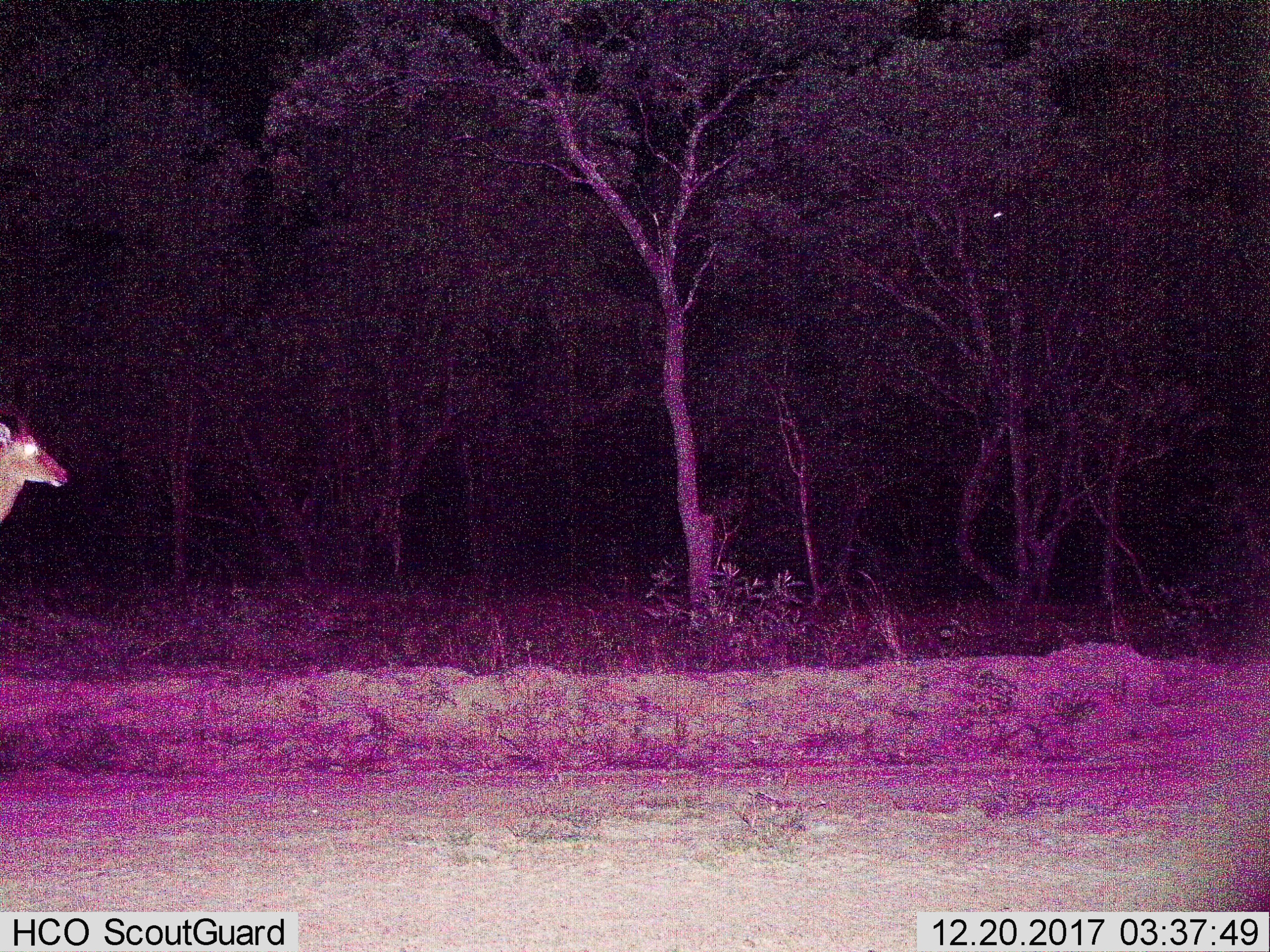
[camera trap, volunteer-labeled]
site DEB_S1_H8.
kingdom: Animalia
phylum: Chordata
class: Mammalia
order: Artiodactyla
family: Bovidae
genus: Aepyceros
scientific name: Aepyceros melampus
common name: impala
Impala (Aepyceros melampus), count 1. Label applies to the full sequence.